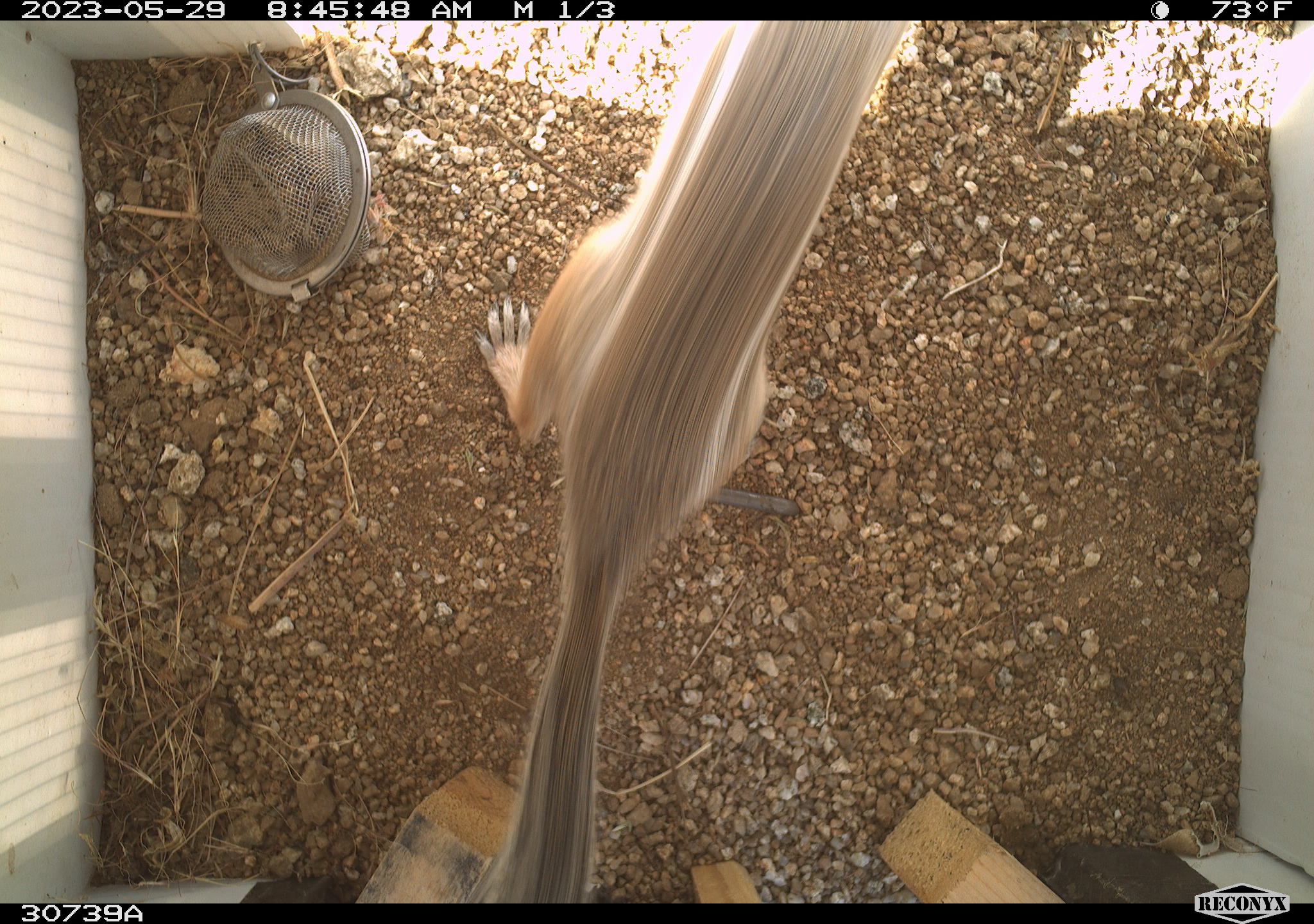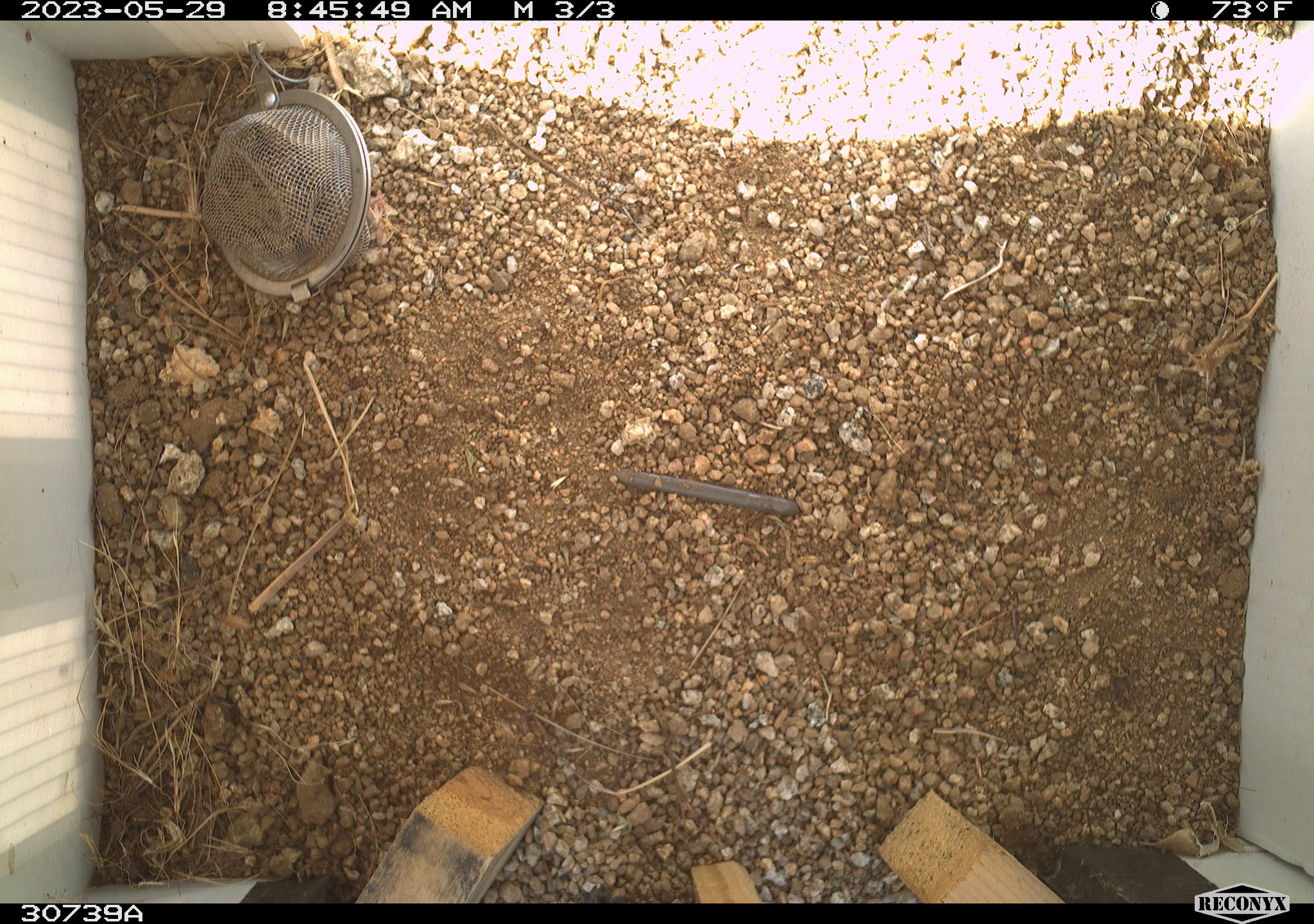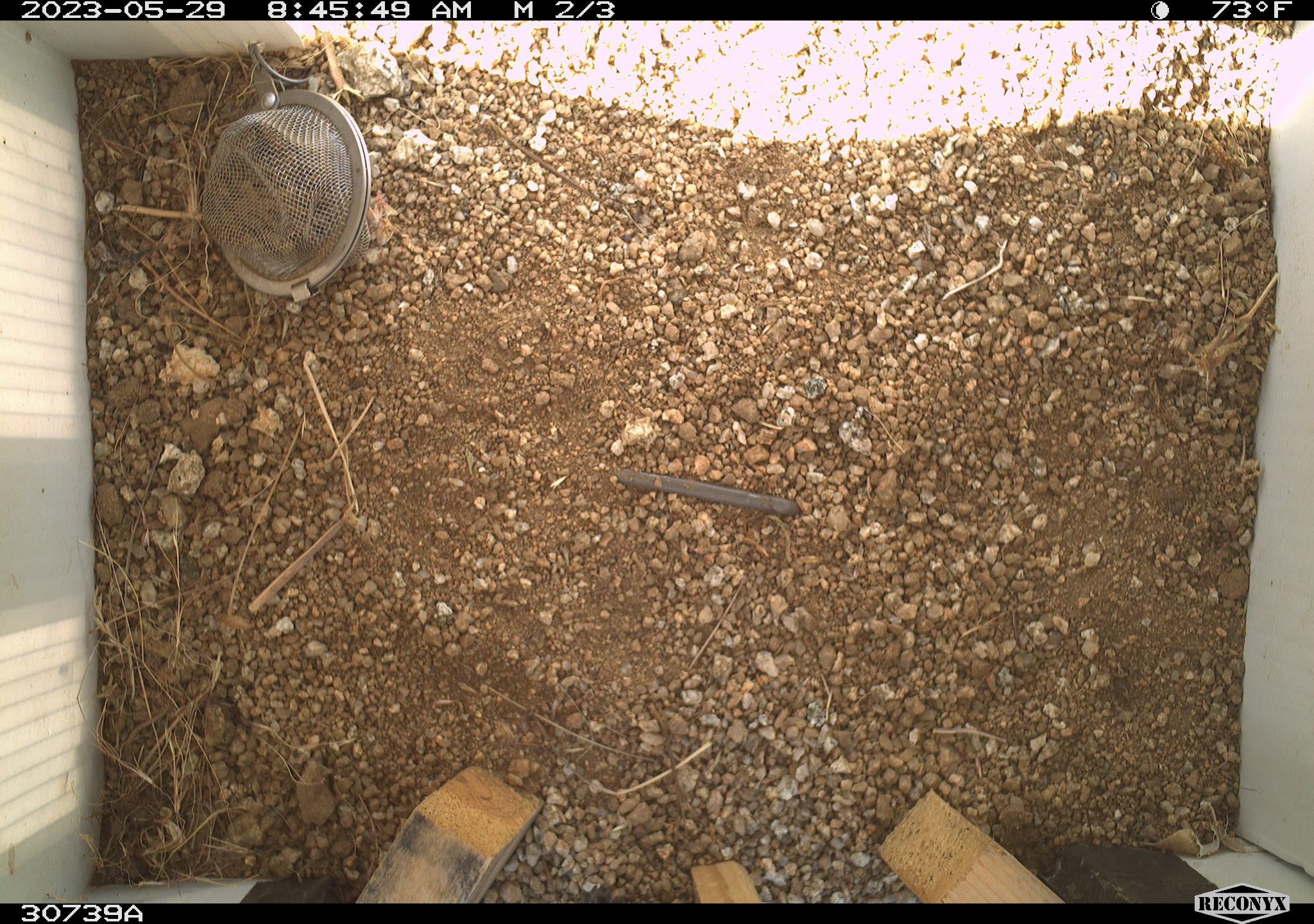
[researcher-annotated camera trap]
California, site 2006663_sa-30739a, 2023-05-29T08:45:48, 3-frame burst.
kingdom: Animalia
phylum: Chordata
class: Mammalia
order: Rodentia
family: Sciuridae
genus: Ammospermophilus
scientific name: Ammospermophilus leucurus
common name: white-tailed antelope squirrel